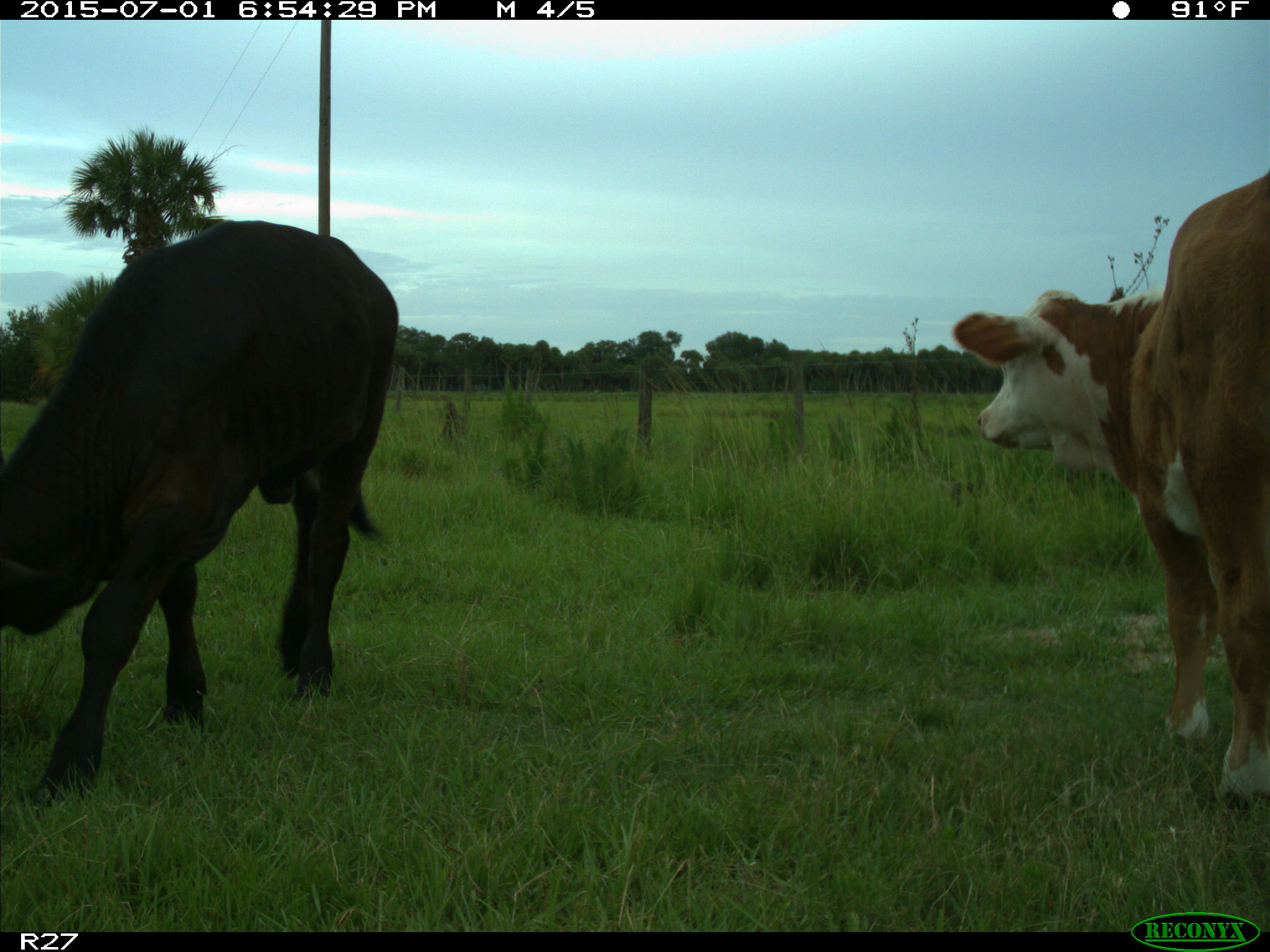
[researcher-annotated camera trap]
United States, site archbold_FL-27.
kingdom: Animalia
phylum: Chordata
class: Mammalia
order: Artiodactyla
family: Bovidae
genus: Bos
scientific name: Bos taurus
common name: domestic cow